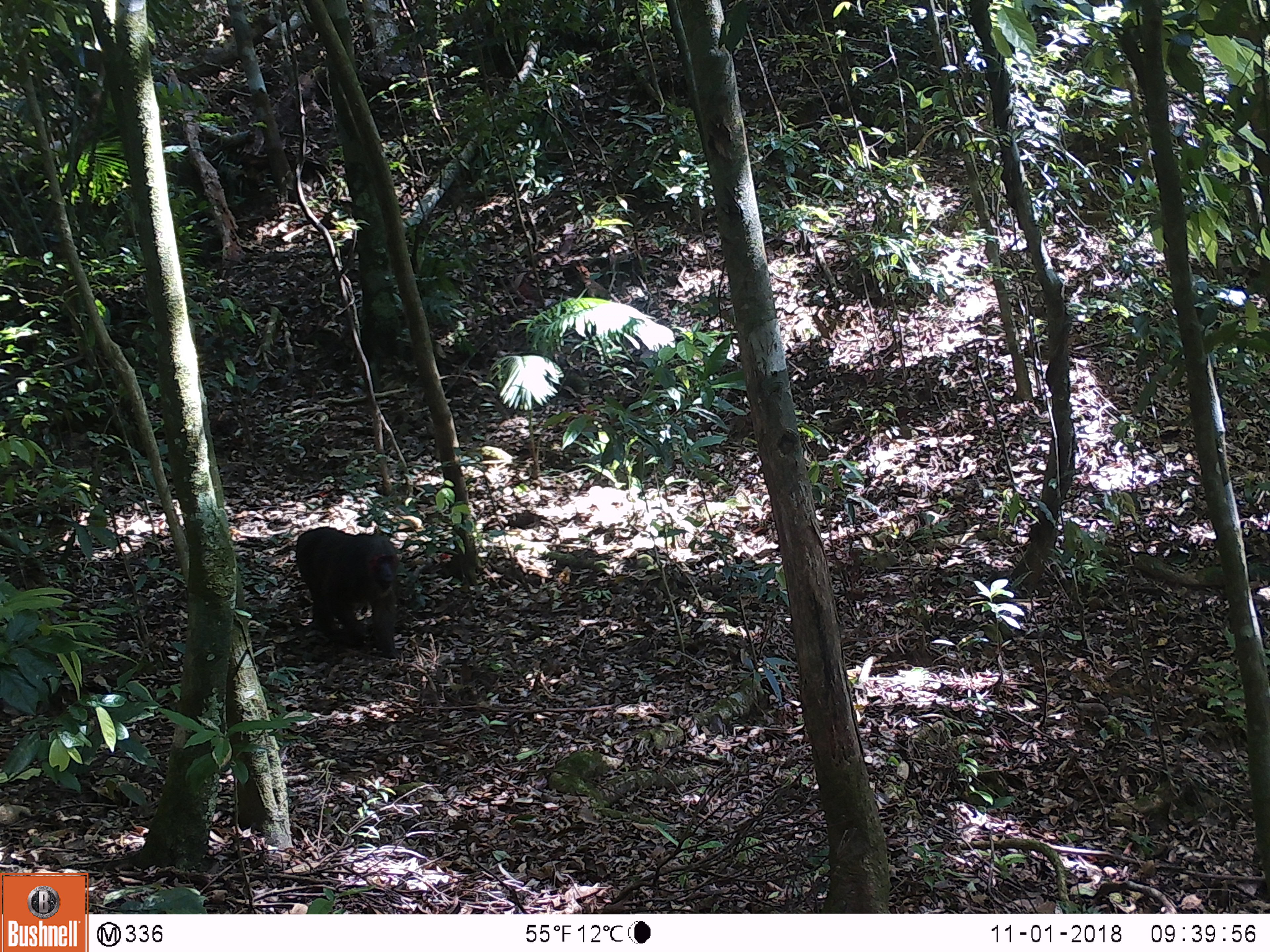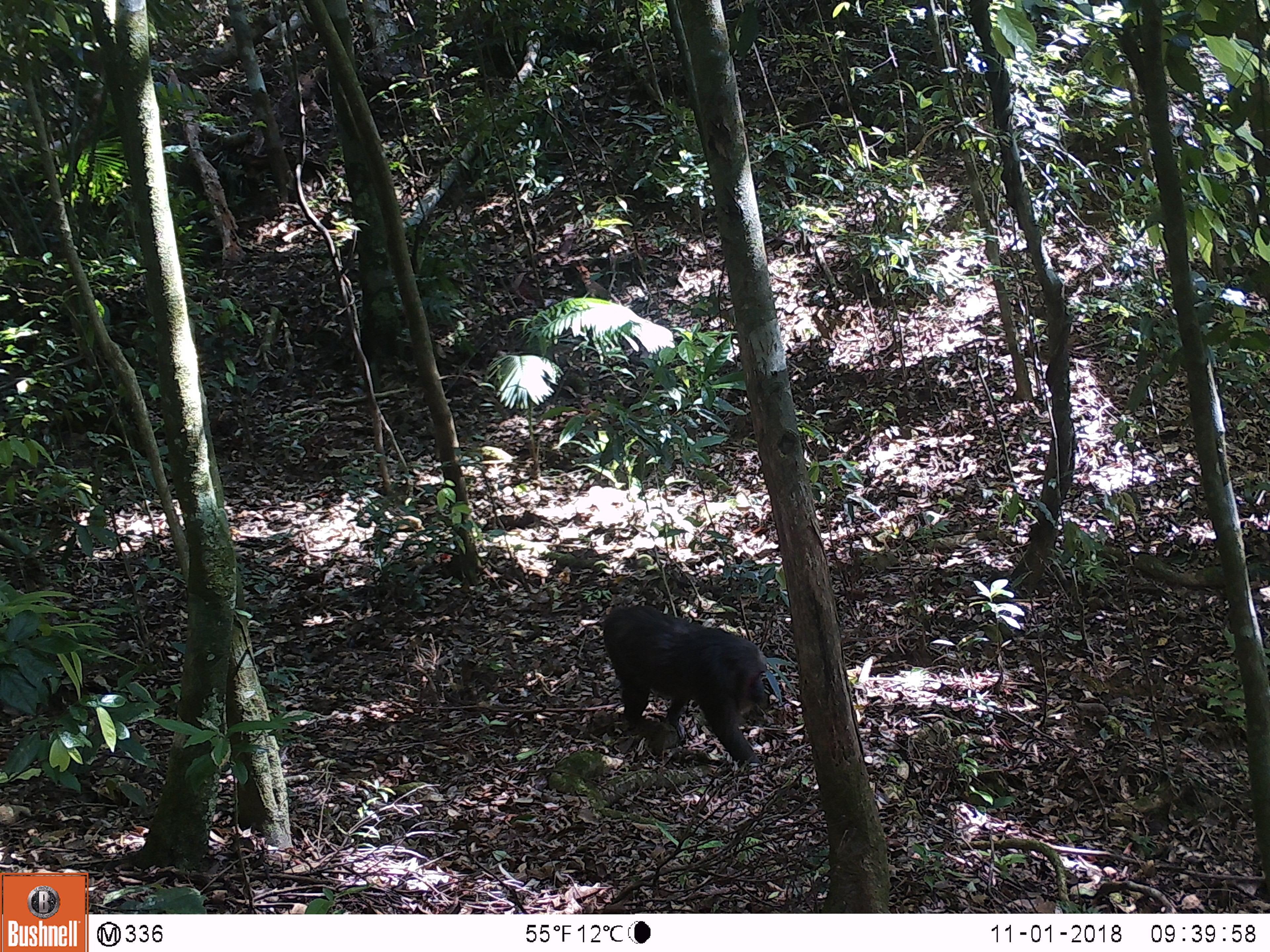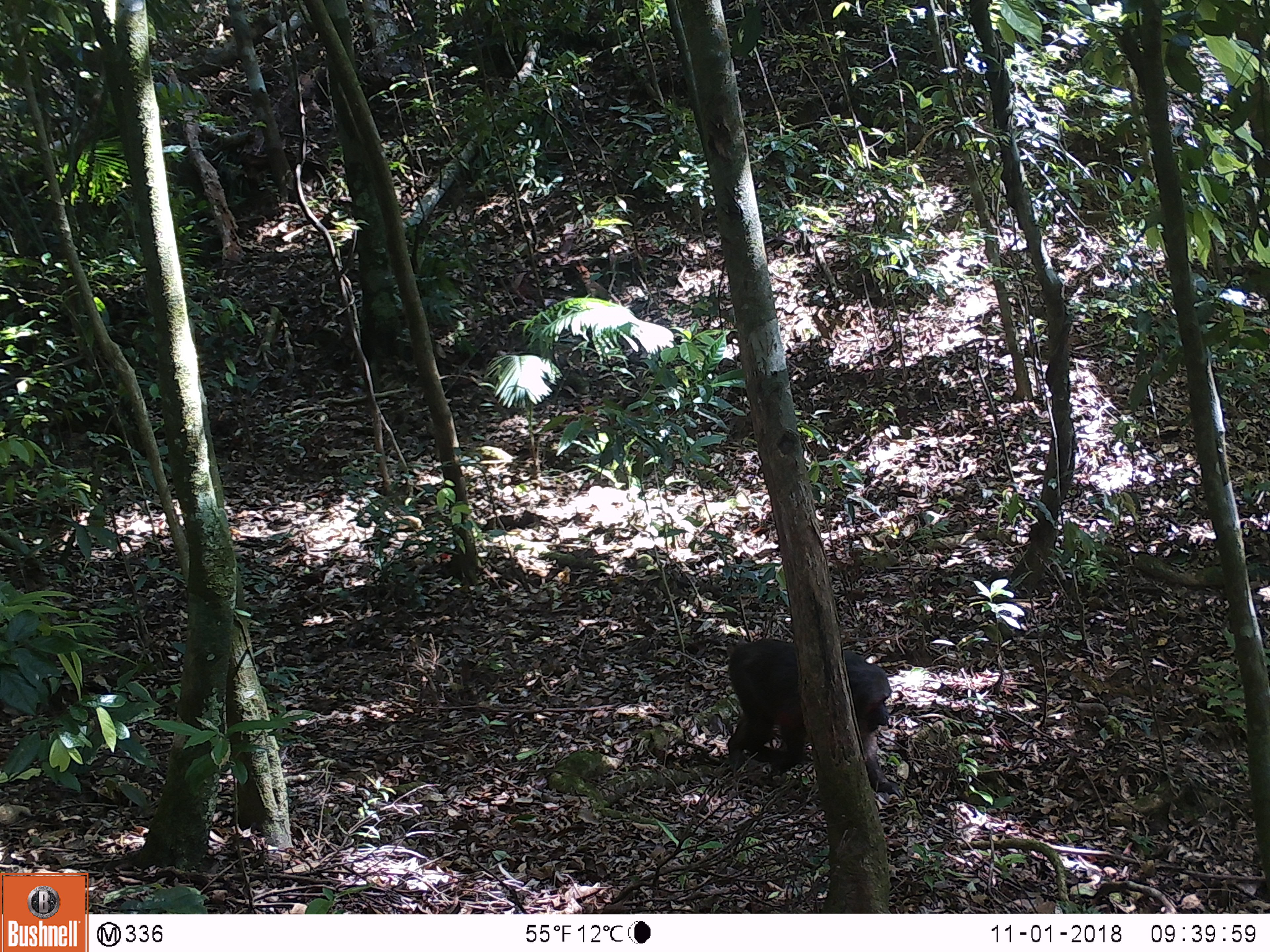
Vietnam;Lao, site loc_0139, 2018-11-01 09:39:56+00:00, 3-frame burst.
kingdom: Animalia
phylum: Chordata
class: Mammalia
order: Primates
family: Cercopithecidae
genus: Macaca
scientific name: Macaca arctoides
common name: stump-tailed macaque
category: stump tailed macaque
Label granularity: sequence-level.